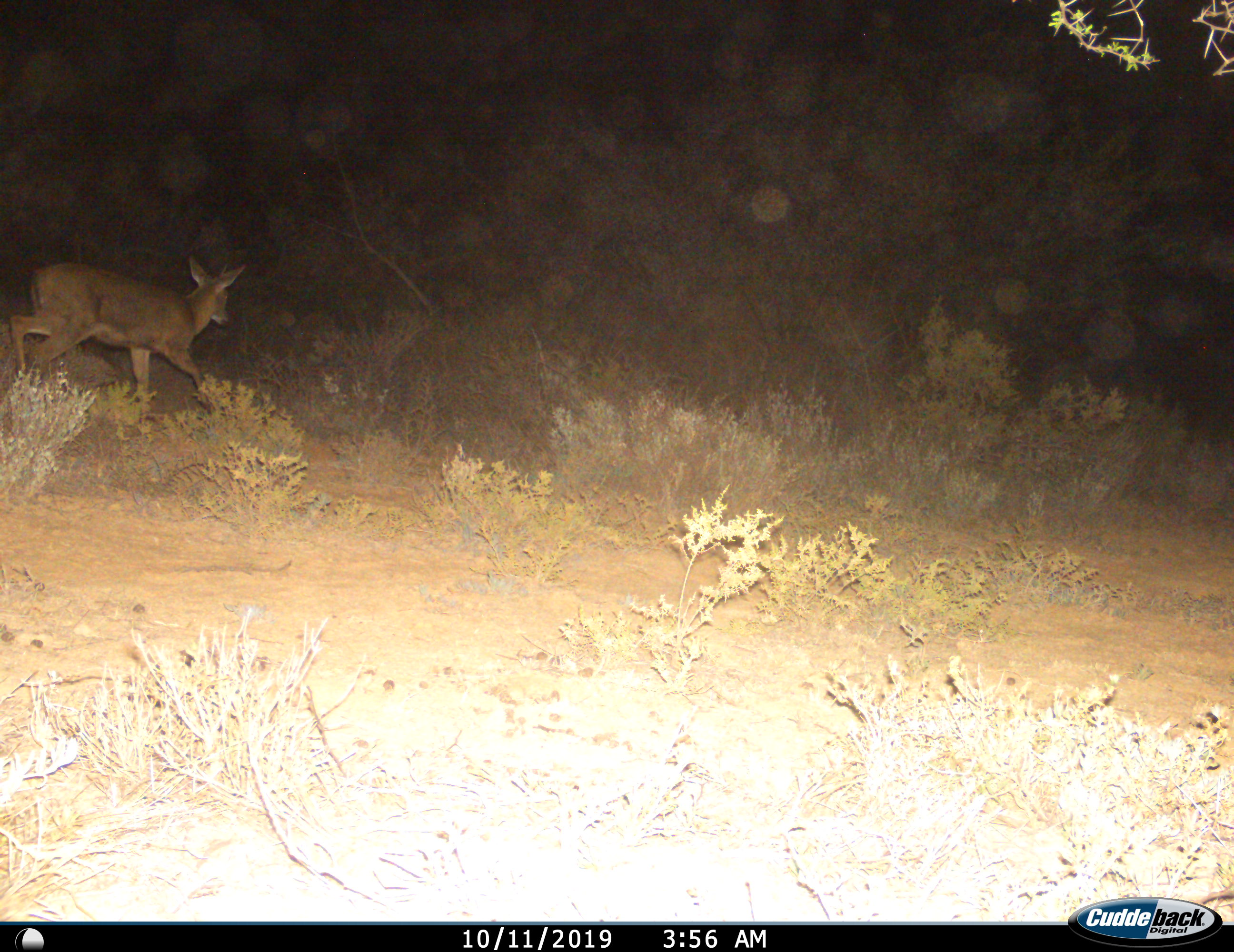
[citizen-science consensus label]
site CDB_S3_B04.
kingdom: Animalia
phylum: Chordata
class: Mammalia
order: Artiodactyla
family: Bovidae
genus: Sylvicapra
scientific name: Sylvicapra grimmia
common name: common duiker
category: duikercommongrey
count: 1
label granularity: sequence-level